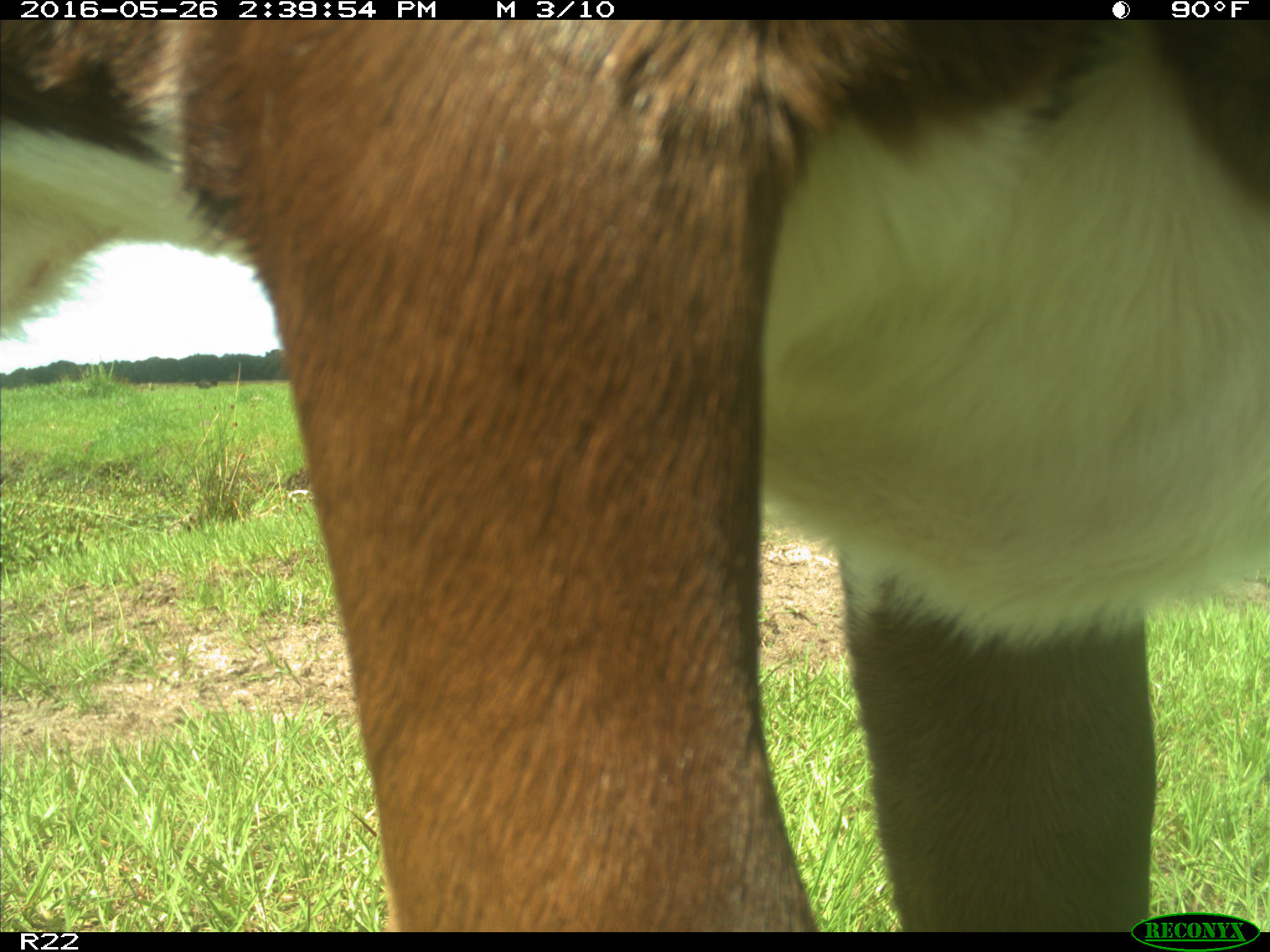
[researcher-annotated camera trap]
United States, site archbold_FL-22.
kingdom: Animalia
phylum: Chordata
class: Mammalia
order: Artiodactyla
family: Bovidae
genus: Bos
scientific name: Bos taurus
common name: domestic cow